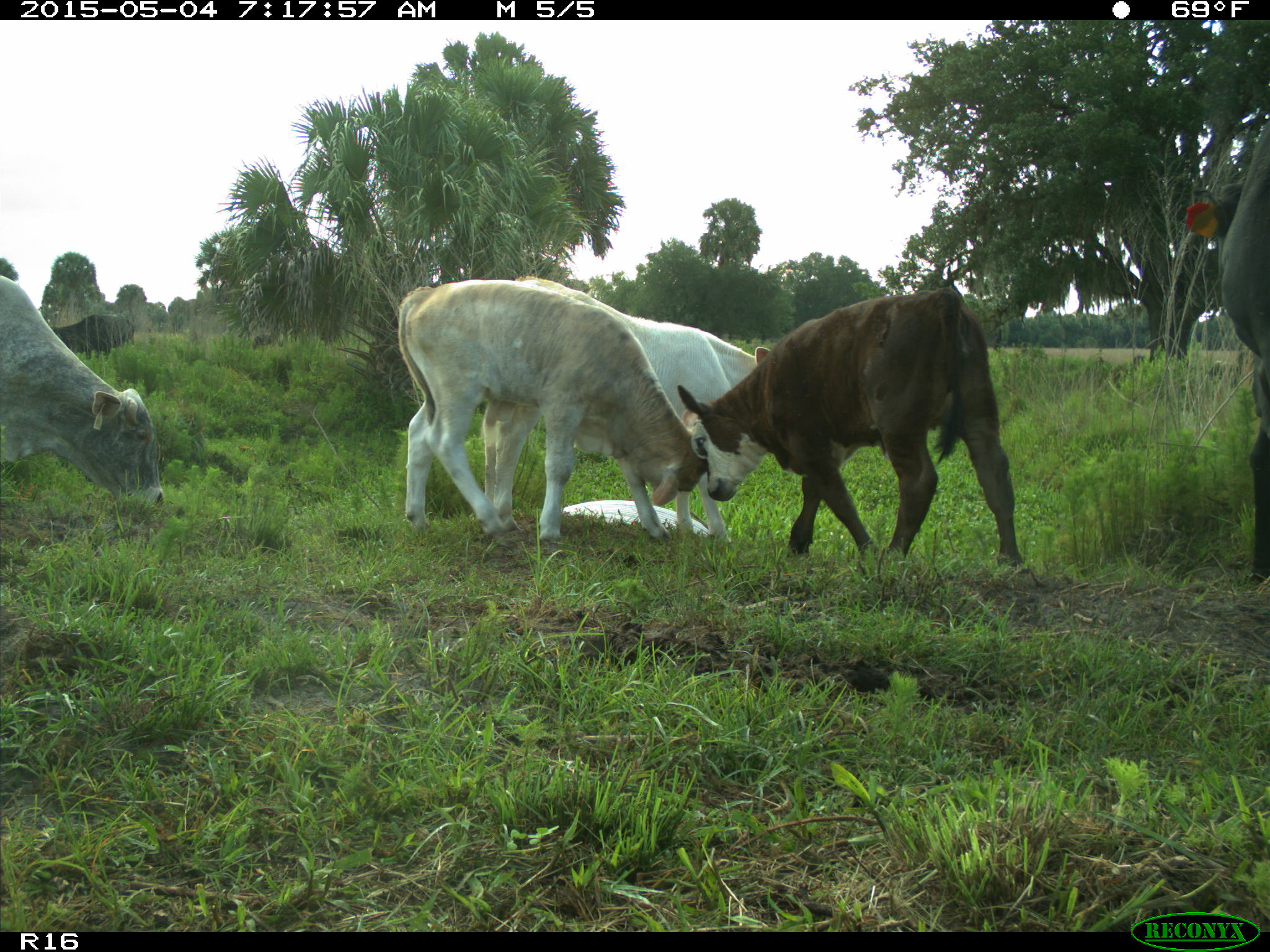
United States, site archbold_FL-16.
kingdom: Animalia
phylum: Chordata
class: Mammalia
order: Artiodactyla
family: Bovidae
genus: Bos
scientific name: Bos taurus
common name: domestic cow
Bos taurus (domestic cow).